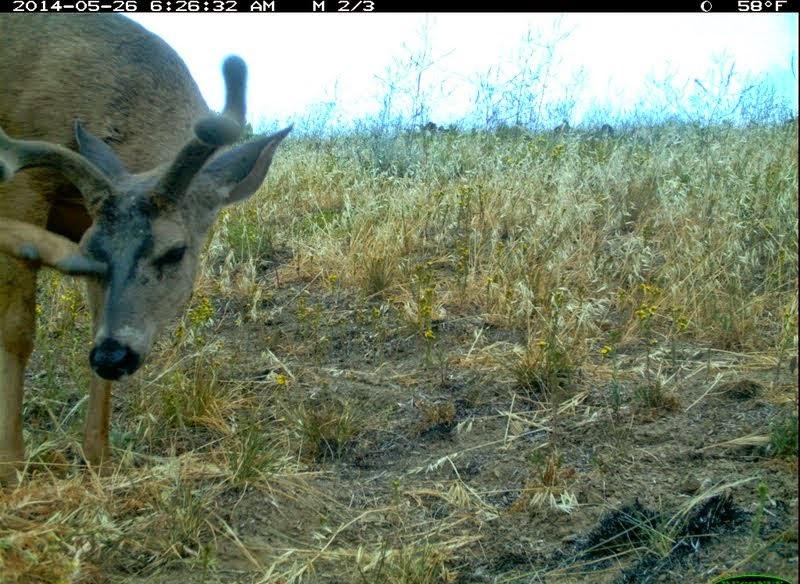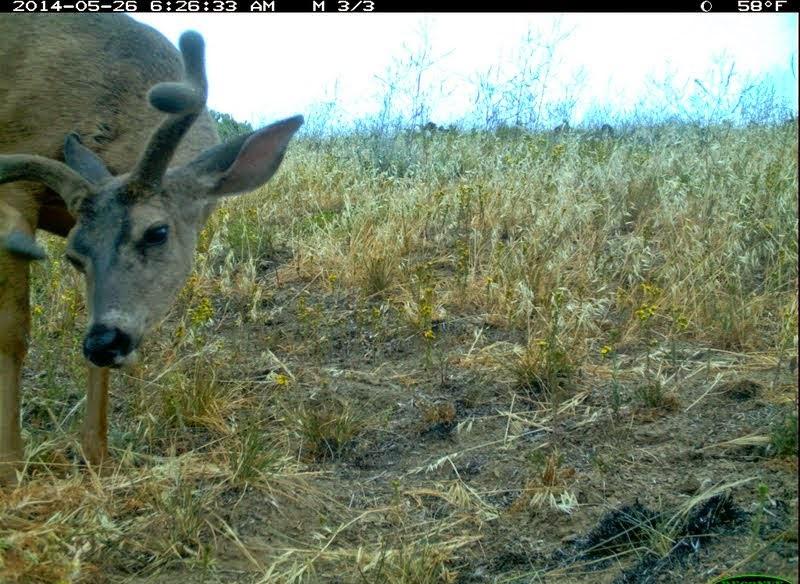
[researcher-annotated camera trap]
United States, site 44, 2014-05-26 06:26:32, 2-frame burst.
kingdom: Animalia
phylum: Chordata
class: Mammalia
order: Artiodactyla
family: Cervidae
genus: Odocoileus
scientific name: Odocoileus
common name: deer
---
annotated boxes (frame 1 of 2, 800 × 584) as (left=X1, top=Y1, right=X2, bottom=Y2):
deer: (left=0, top=13, right=293, bottom=495)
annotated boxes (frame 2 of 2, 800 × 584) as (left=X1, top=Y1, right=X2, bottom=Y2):
deer: (left=0, top=14, right=306, bottom=494)